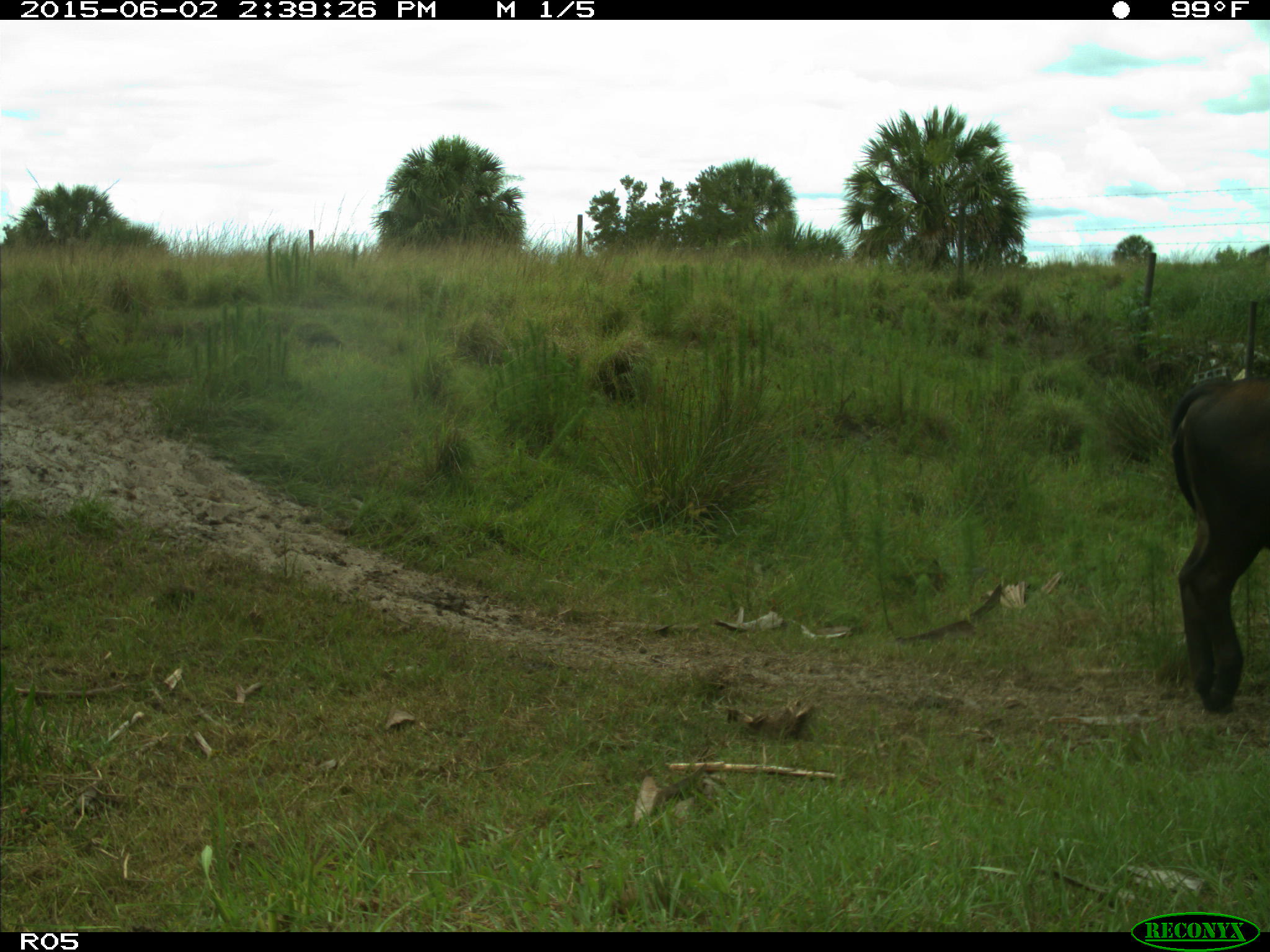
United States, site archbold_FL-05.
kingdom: Animalia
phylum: Chordata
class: Mammalia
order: Artiodactyla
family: Bovidae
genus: Bos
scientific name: Bos taurus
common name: domestic cow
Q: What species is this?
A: Bos taurus (domestic cow).